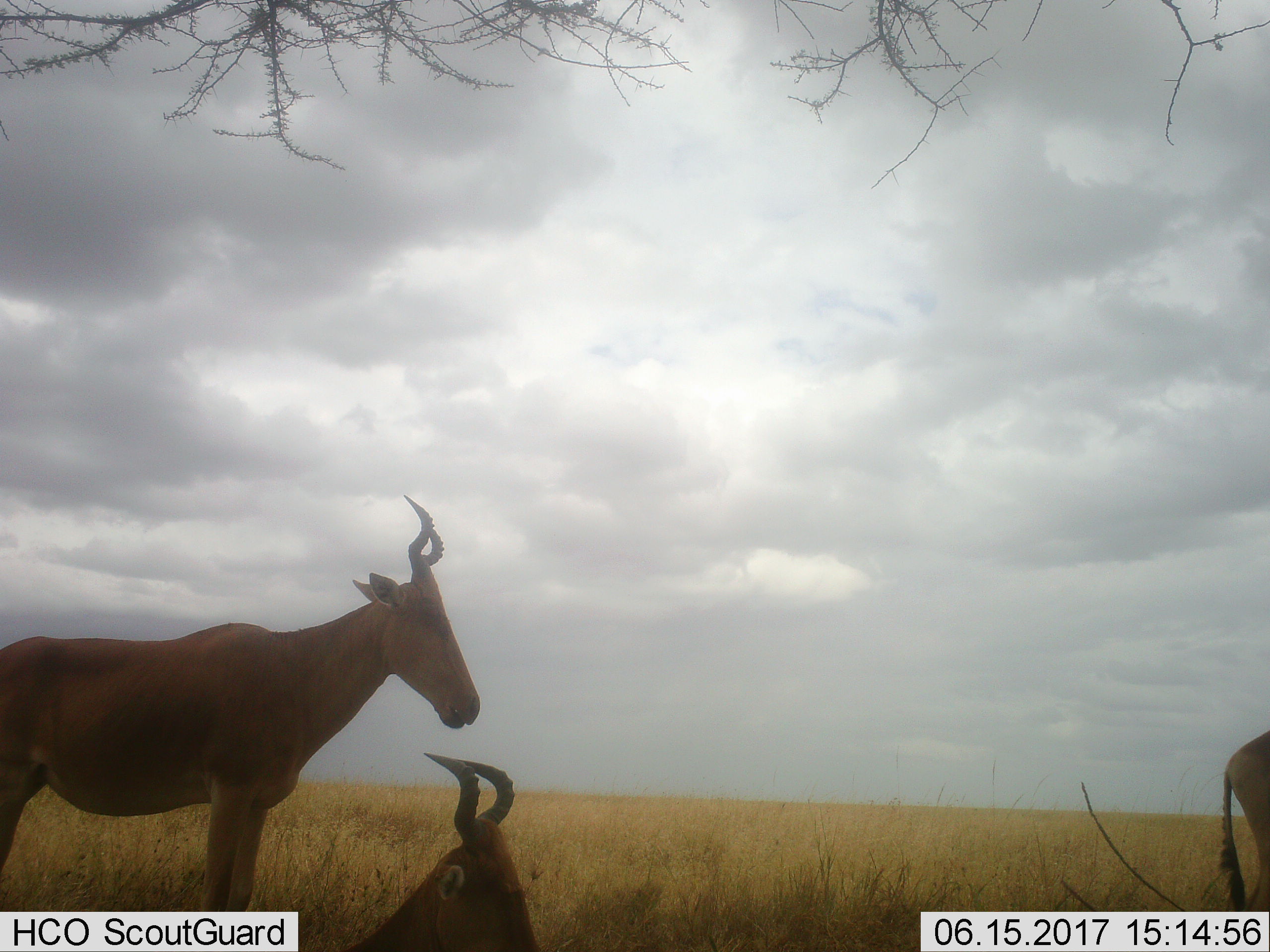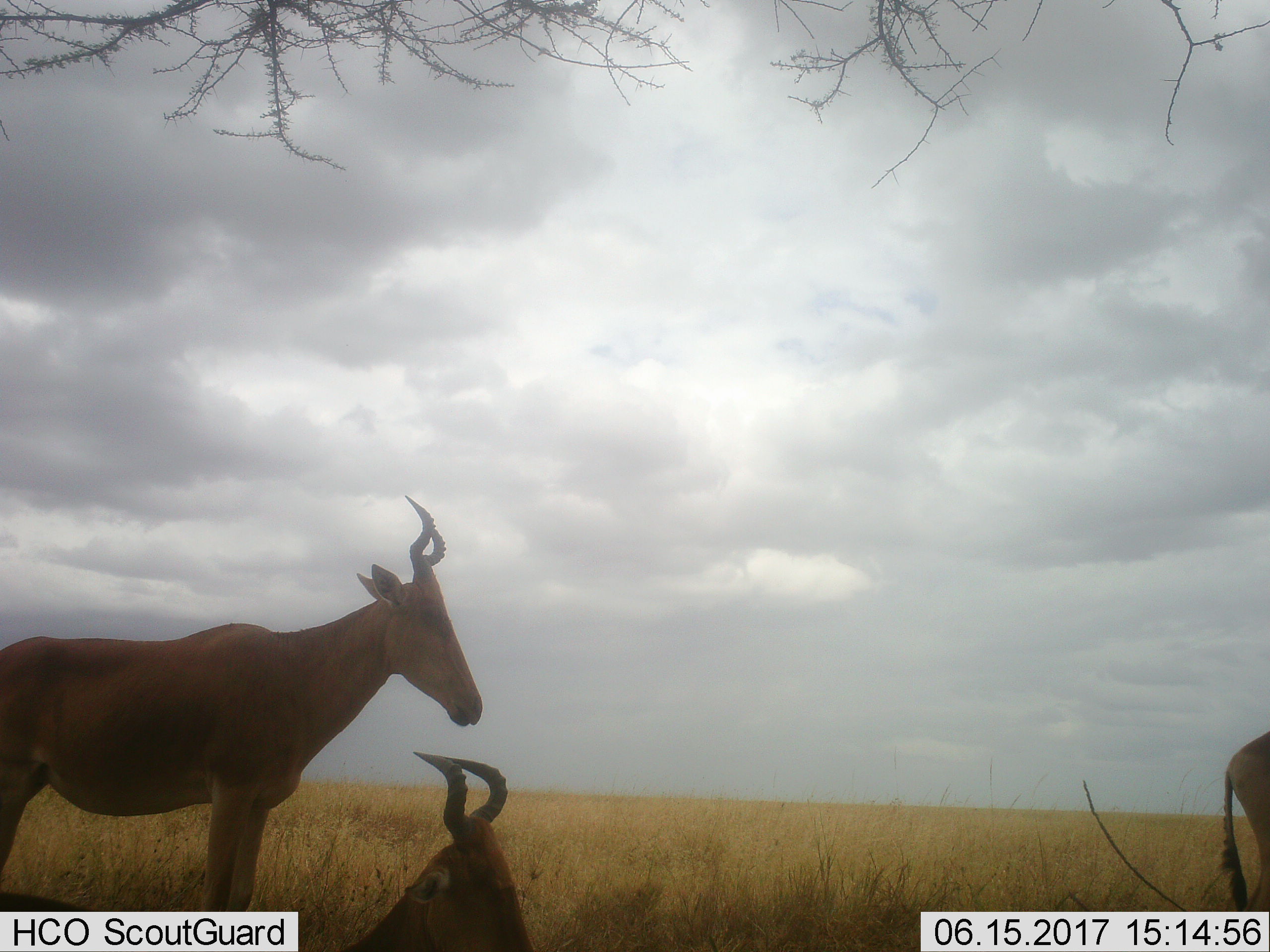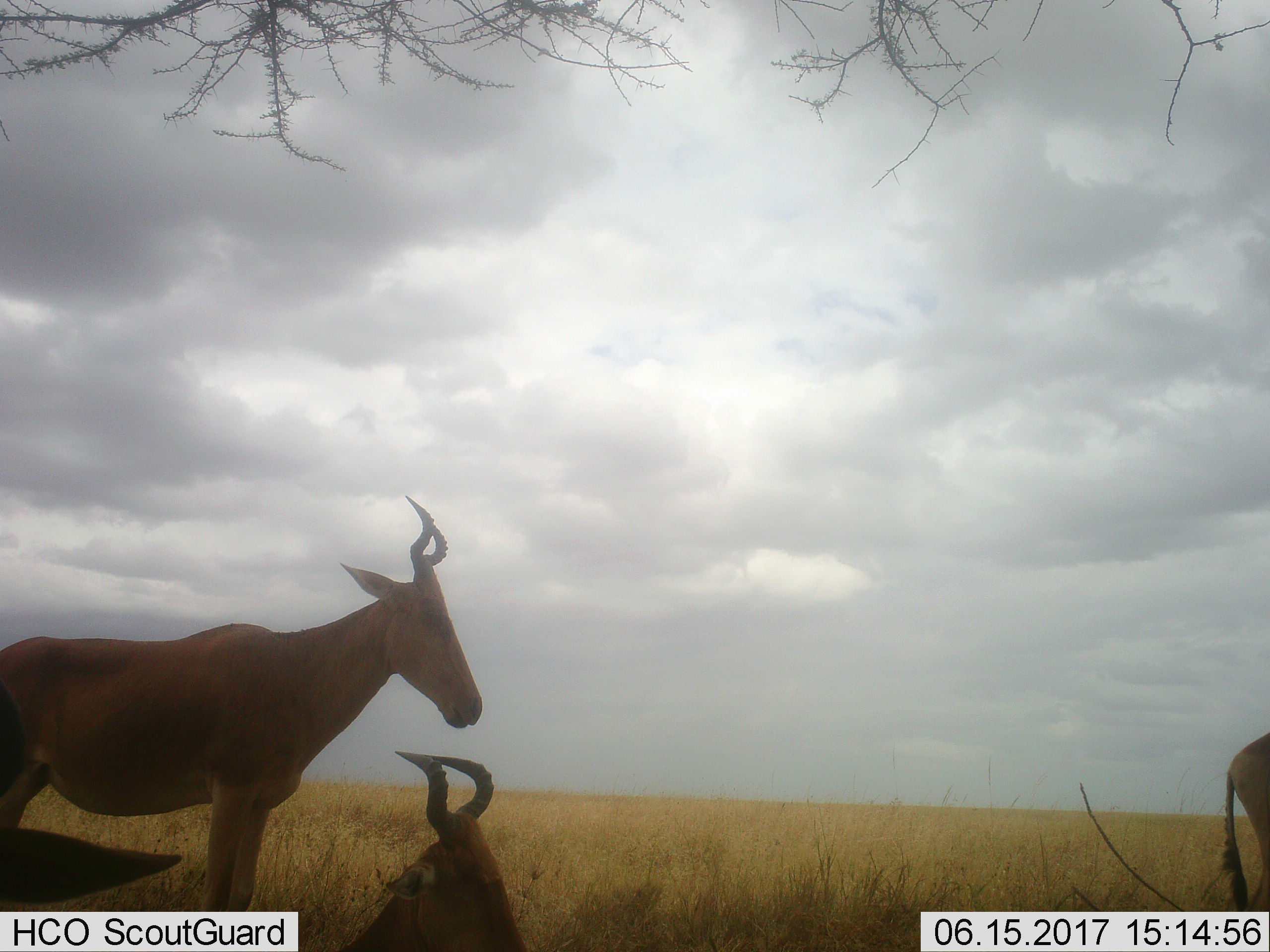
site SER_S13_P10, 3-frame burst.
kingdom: Animalia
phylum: Chordata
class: Mammalia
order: Artiodactyla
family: Bovidae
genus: Alcelaphus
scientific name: Alcelaphus buselaphus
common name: hartebeest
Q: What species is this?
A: Hartebeest (Alcelaphus buselaphus).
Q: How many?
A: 3.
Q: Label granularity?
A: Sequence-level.